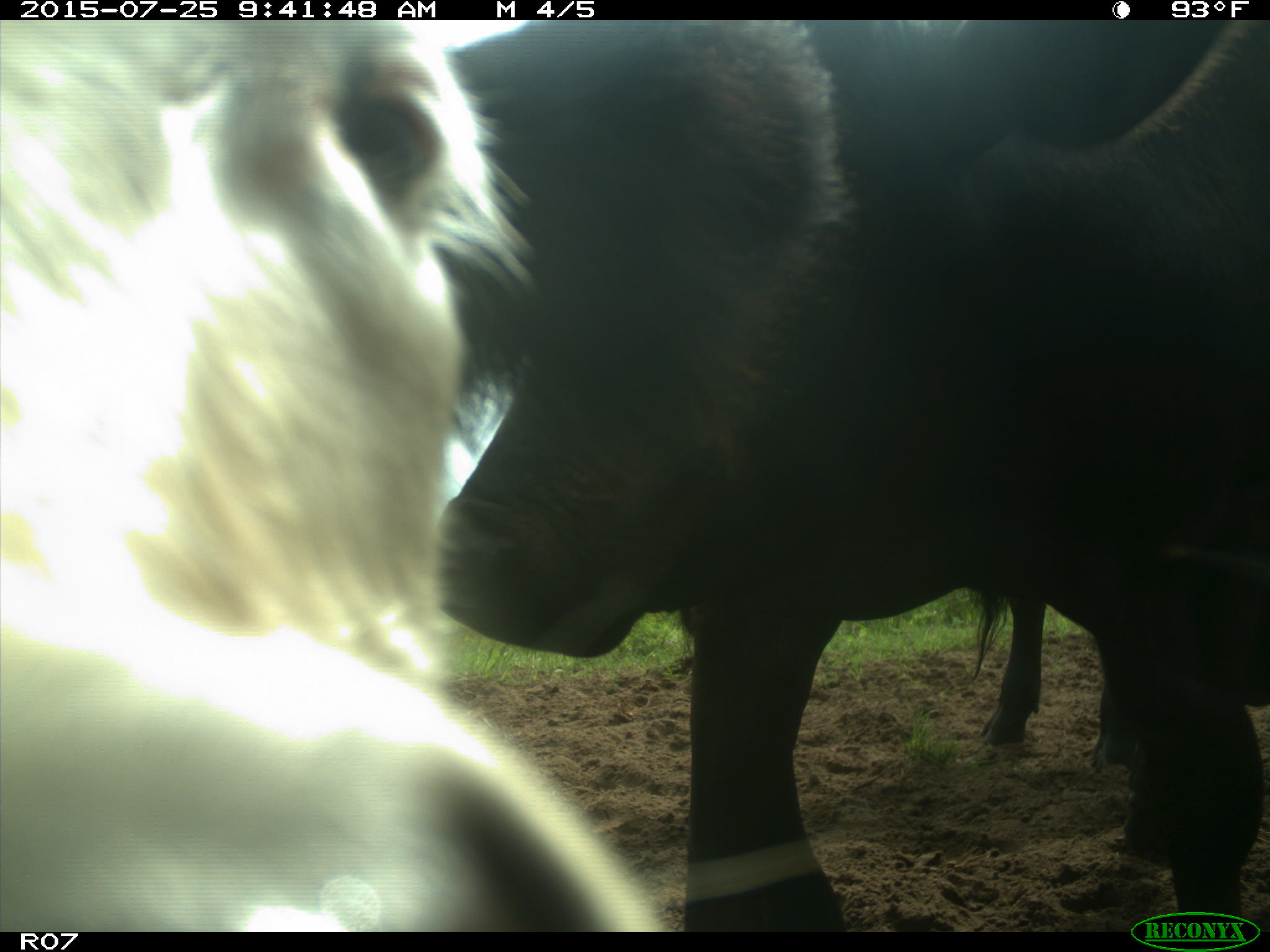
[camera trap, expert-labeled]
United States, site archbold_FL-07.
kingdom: Animalia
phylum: Chordata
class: Mammalia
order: Artiodactyla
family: Bovidae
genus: Bos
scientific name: Bos taurus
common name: domestic cow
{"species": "Bos taurus (domestic cow)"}